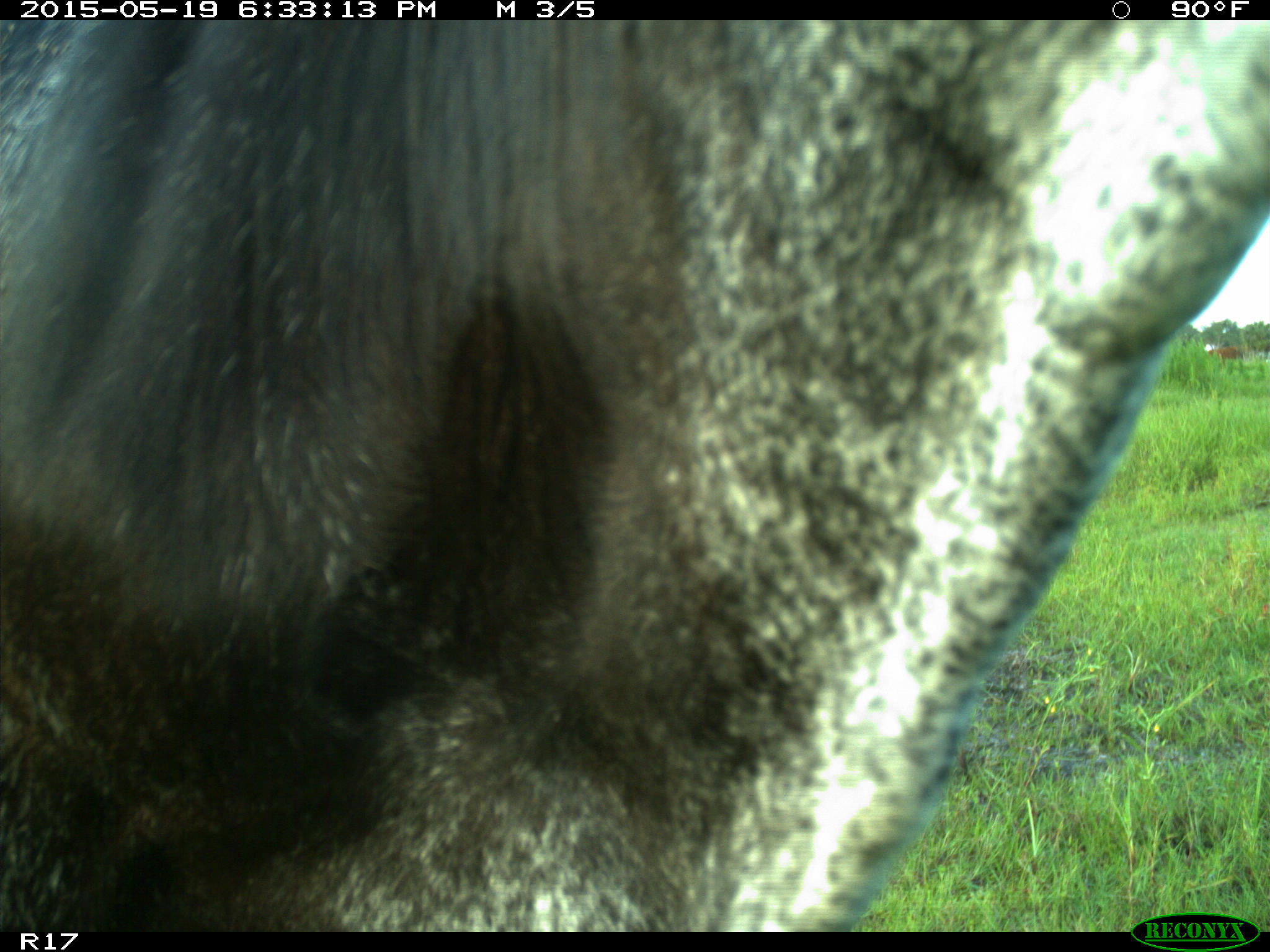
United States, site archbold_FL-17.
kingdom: Animalia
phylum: Chordata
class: Mammalia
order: Artiodactyla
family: Bovidae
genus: Bos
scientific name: Bos taurus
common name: domestic cow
Bos taurus (domestic cow).